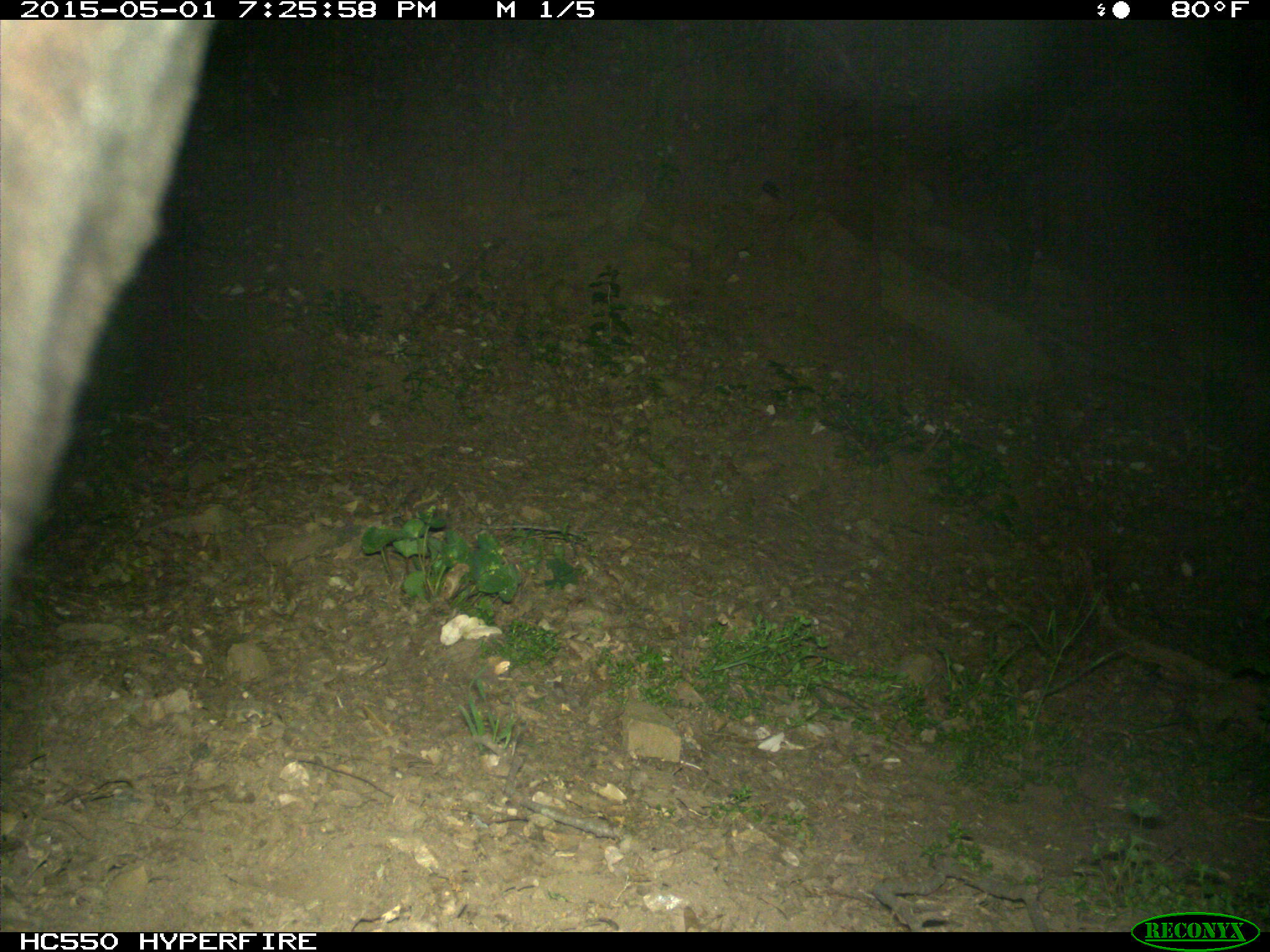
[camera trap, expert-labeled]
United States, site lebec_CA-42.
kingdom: Animalia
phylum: Chordata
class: Mammalia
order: Artiodactyla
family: Bovidae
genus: Bos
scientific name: Bos taurus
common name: domestic cow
Bos taurus (domestic cow).